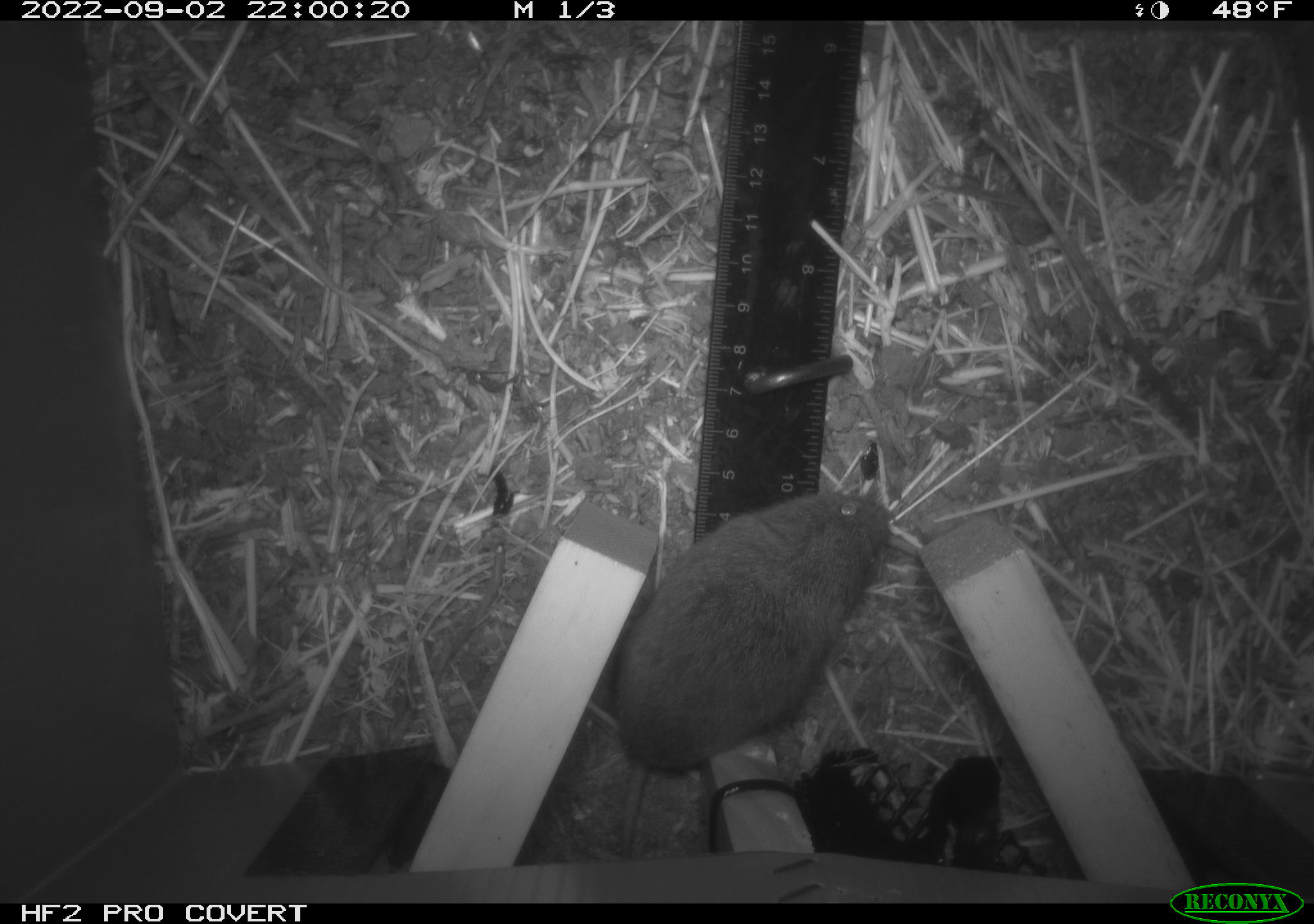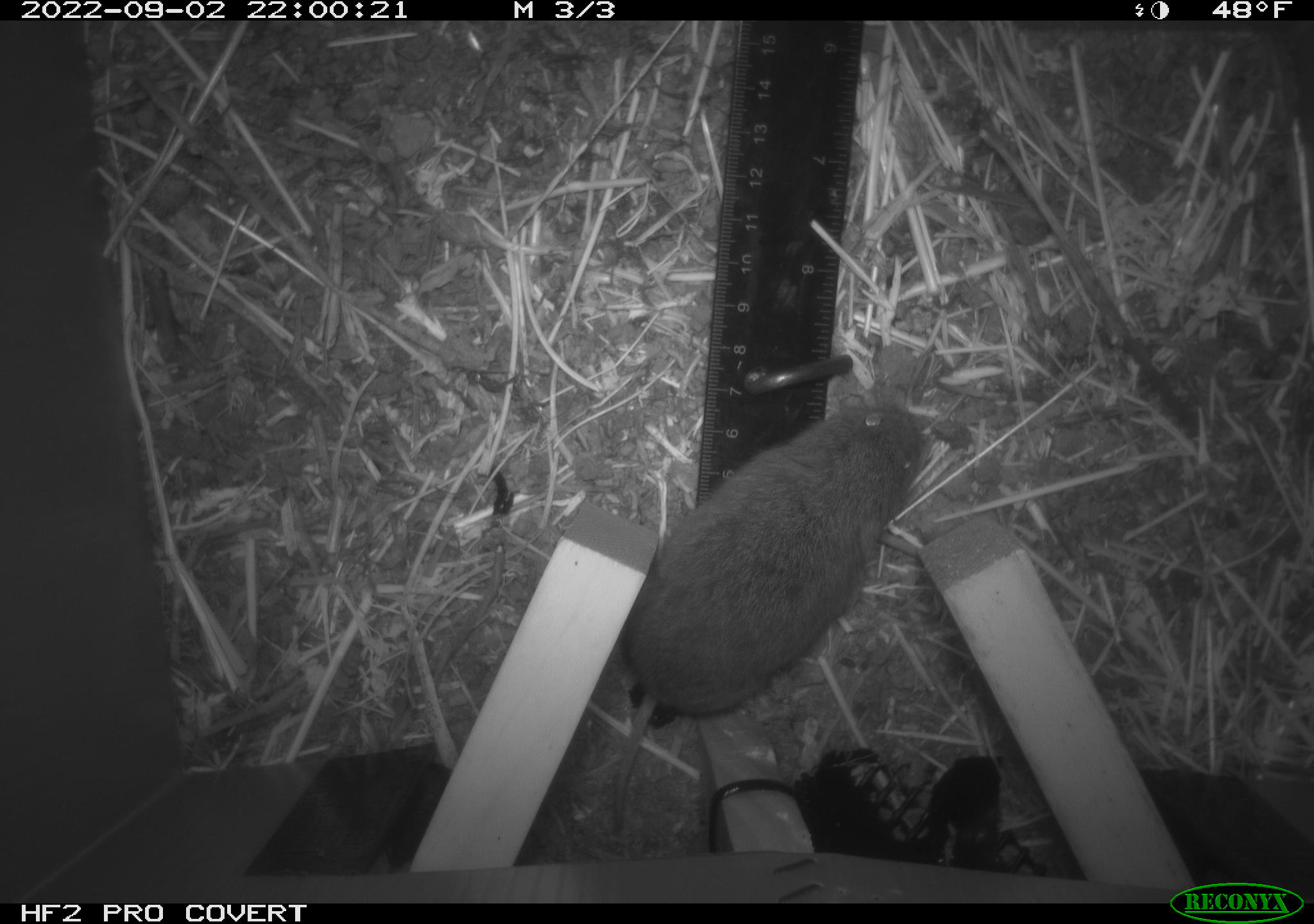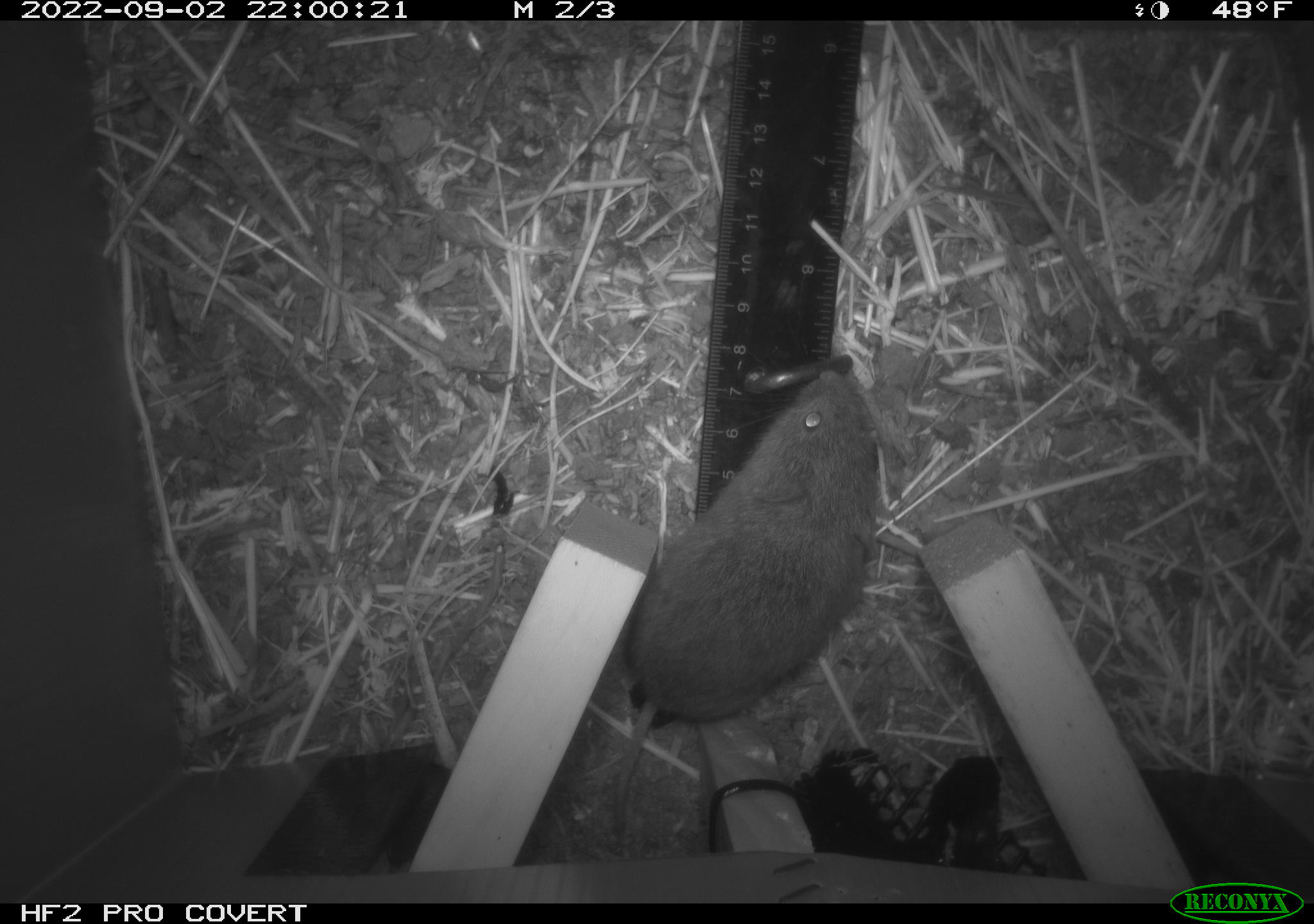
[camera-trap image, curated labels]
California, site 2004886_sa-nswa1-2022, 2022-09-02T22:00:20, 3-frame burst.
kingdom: Animalia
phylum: Chordata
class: Mammalia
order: Rodentia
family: Cricetidae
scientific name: Cricetidae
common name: hamsters, voles, lemmings, and allies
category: cricetidae family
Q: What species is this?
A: Cricetidae family (hamsters, voles, lemmings, and allies) (Cricetidae).